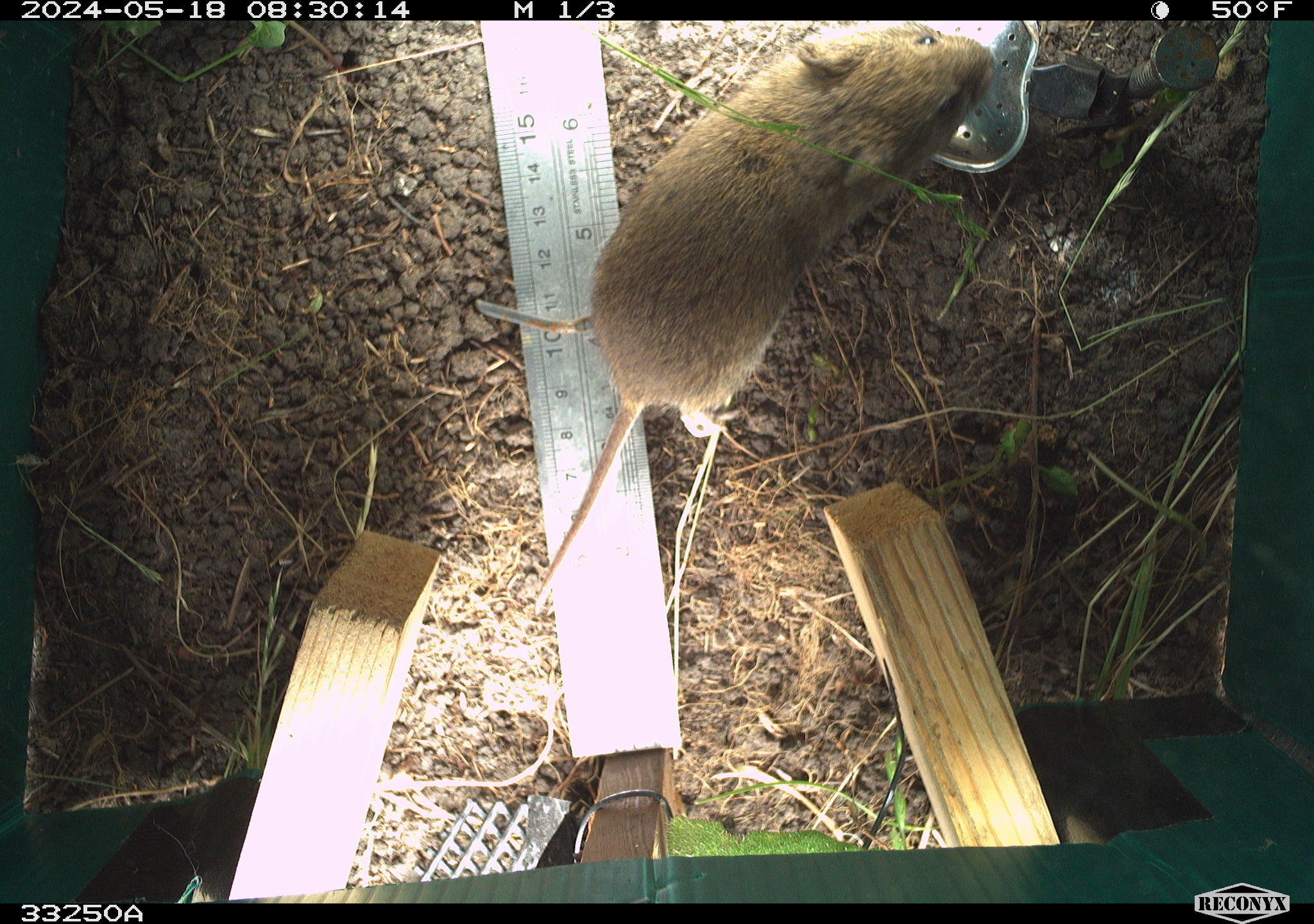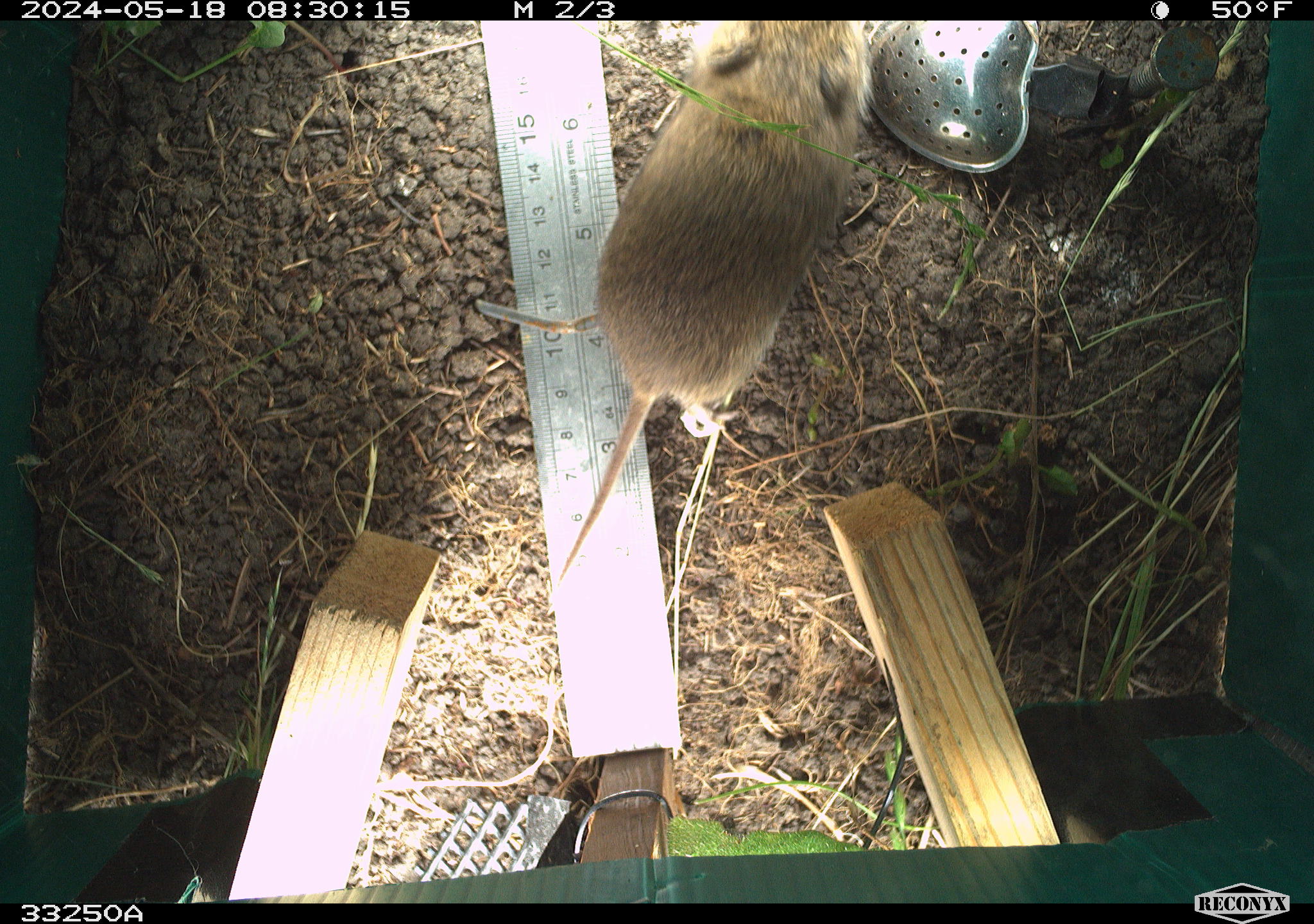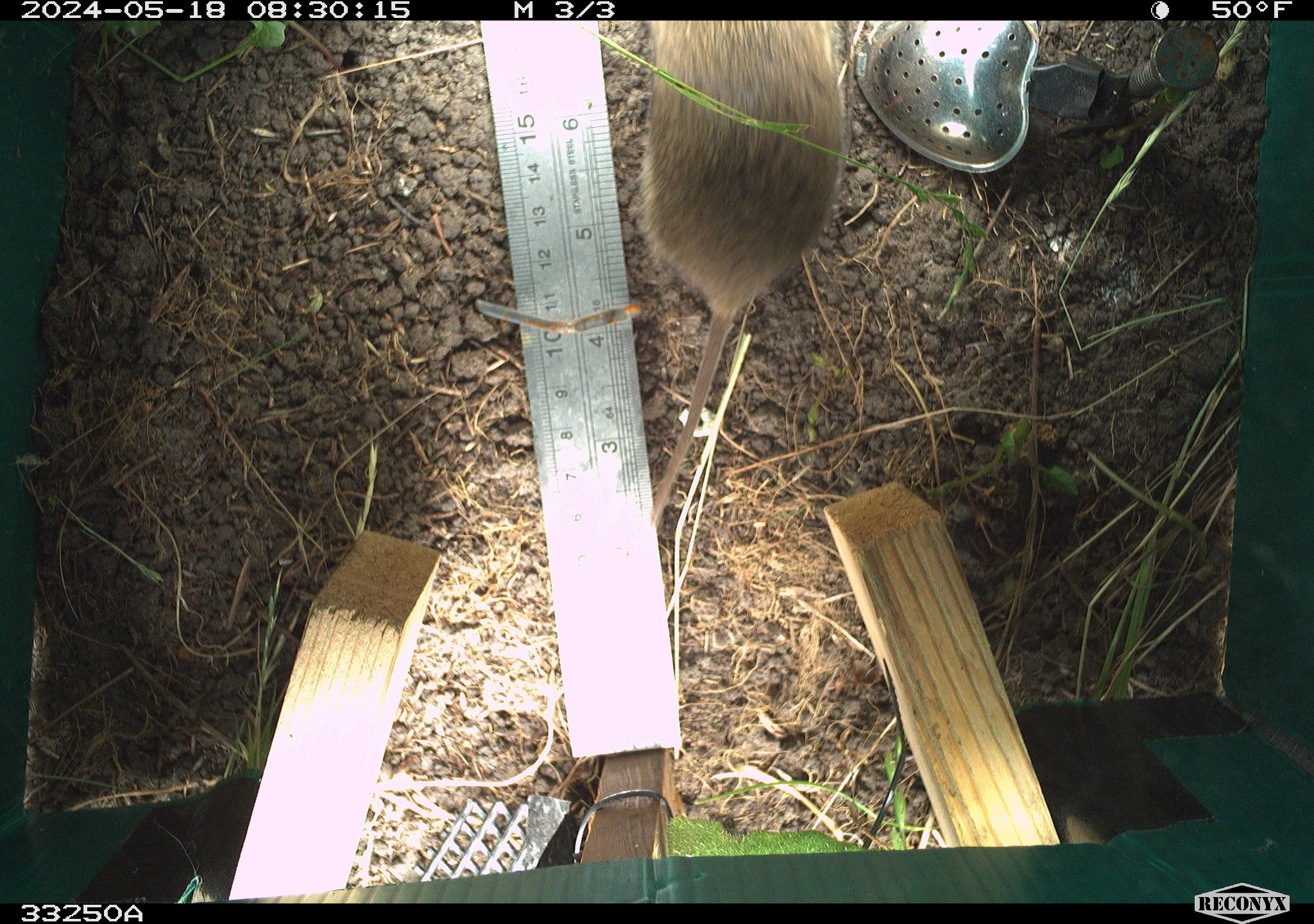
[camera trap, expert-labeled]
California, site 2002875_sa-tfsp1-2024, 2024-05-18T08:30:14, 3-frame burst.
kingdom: Animalia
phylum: Chordata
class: Mammalia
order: Rodentia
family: Cricetidae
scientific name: Arvicolinae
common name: voles, lemmings, and muskrats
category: arvicolinae subfamily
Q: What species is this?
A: Arvicolinae subfamily (voles, lemmings, and muskrats) (Arvicolinae).